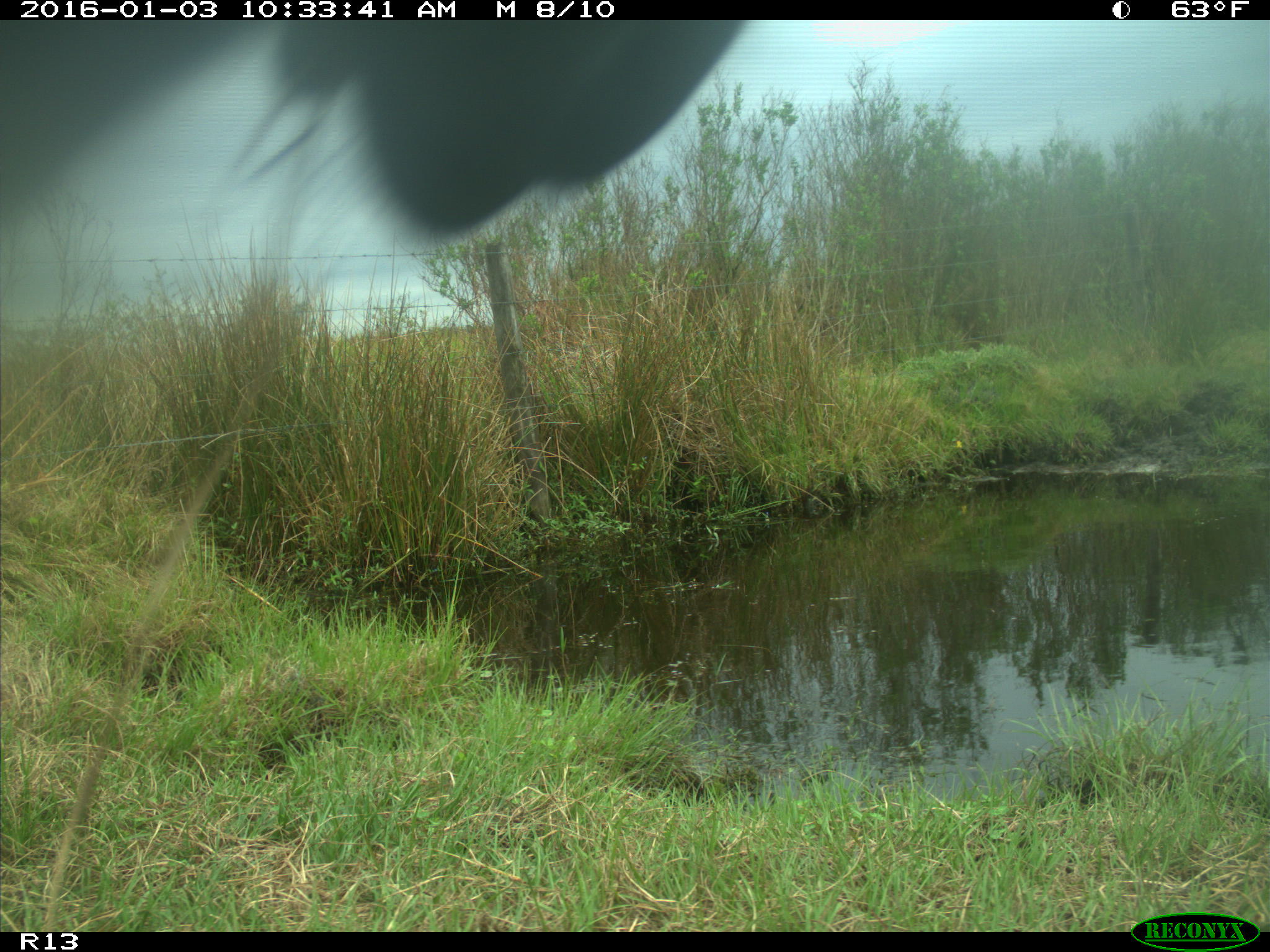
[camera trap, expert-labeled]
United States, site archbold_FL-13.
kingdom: Animalia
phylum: Chordata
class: Mammalia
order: Artiodactyla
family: Bovidae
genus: Bos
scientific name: Bos taurus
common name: domestic cow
Bos taurus (domestic cow).